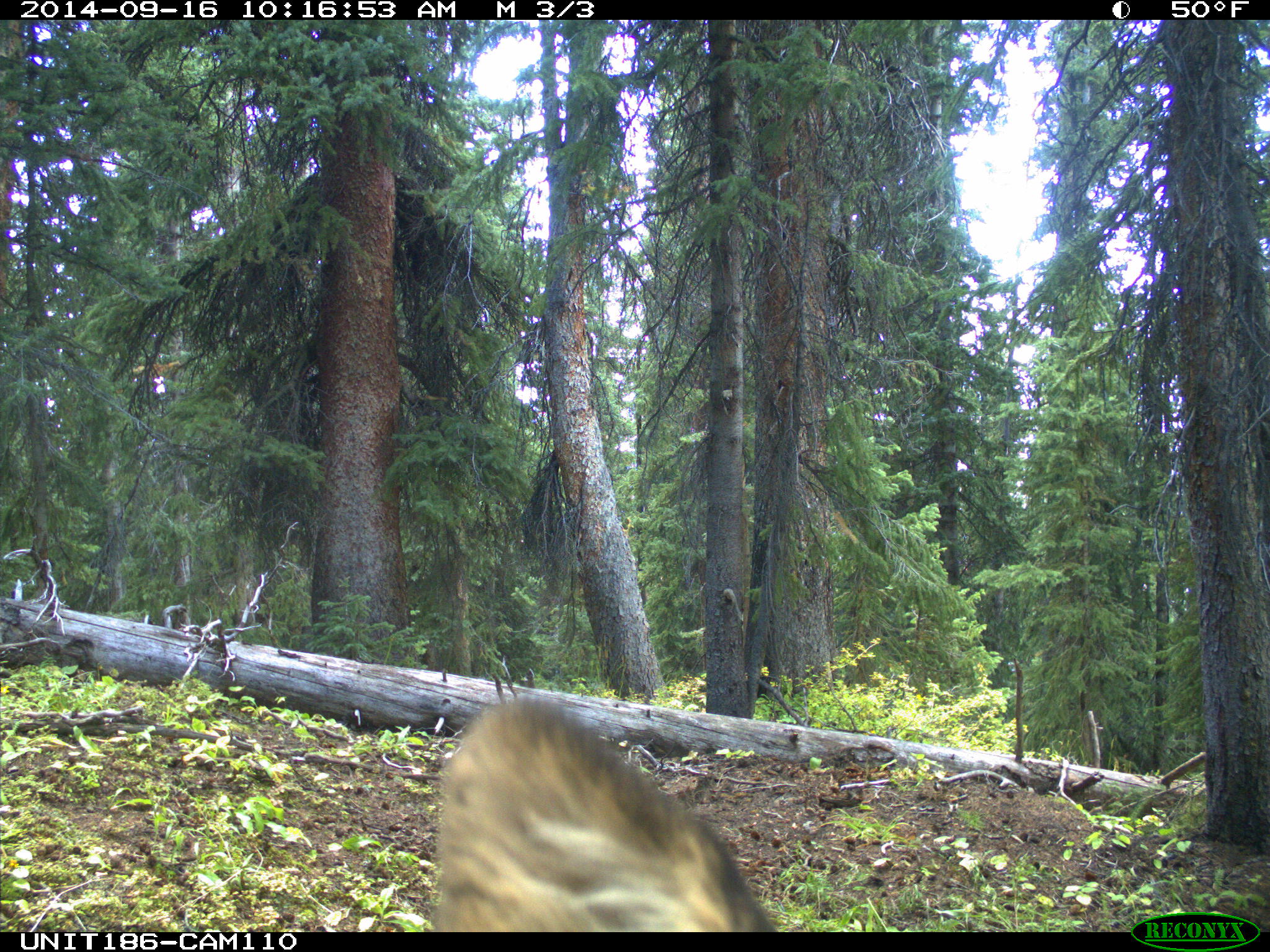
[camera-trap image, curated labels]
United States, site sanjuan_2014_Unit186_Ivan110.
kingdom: Animalia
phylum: Chordata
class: Mammalia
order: Artiodactyla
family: Cervidae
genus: Cervus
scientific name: Cervus elaphus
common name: red deer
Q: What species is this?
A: Cervus elaphus (red deer).